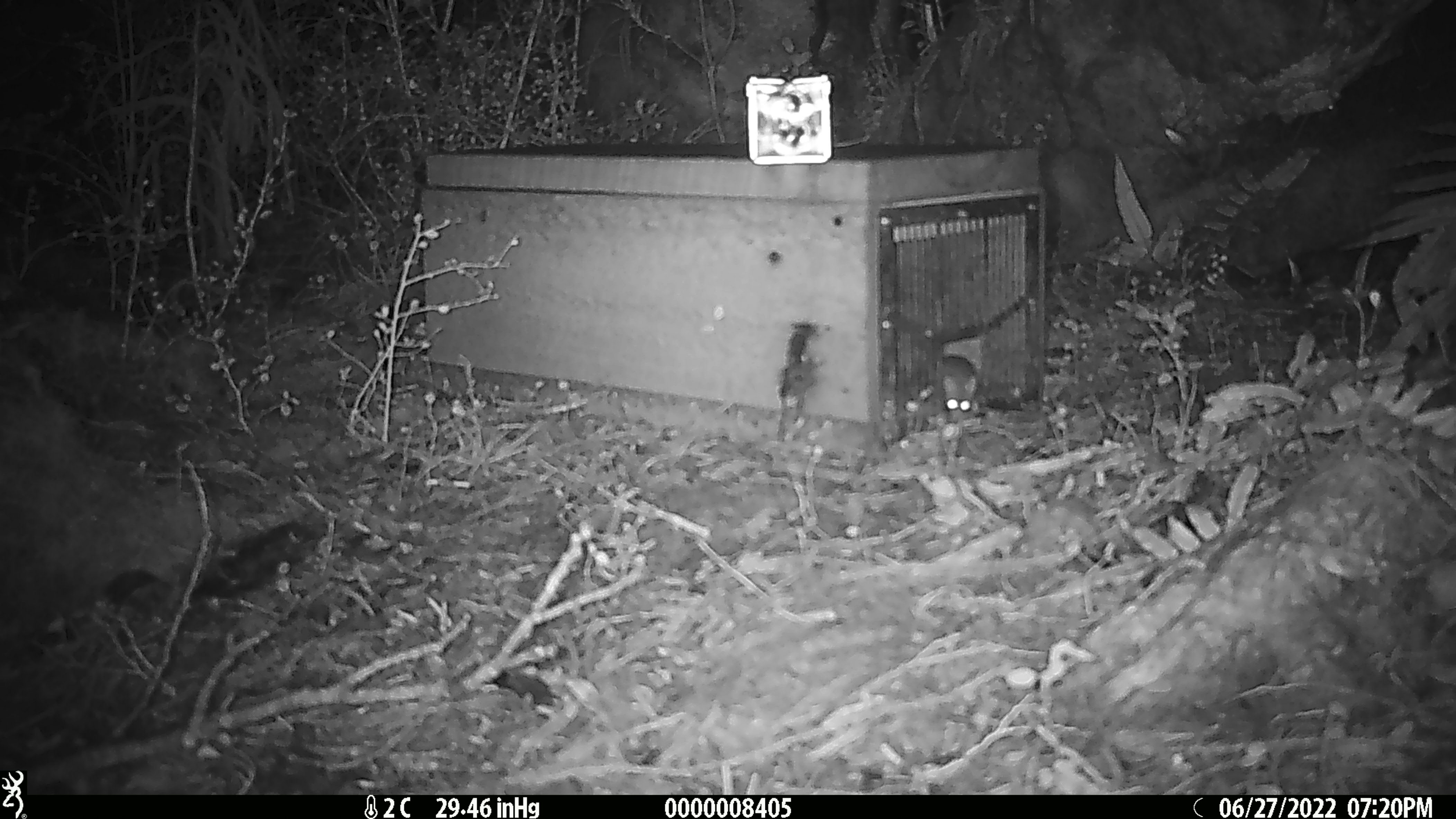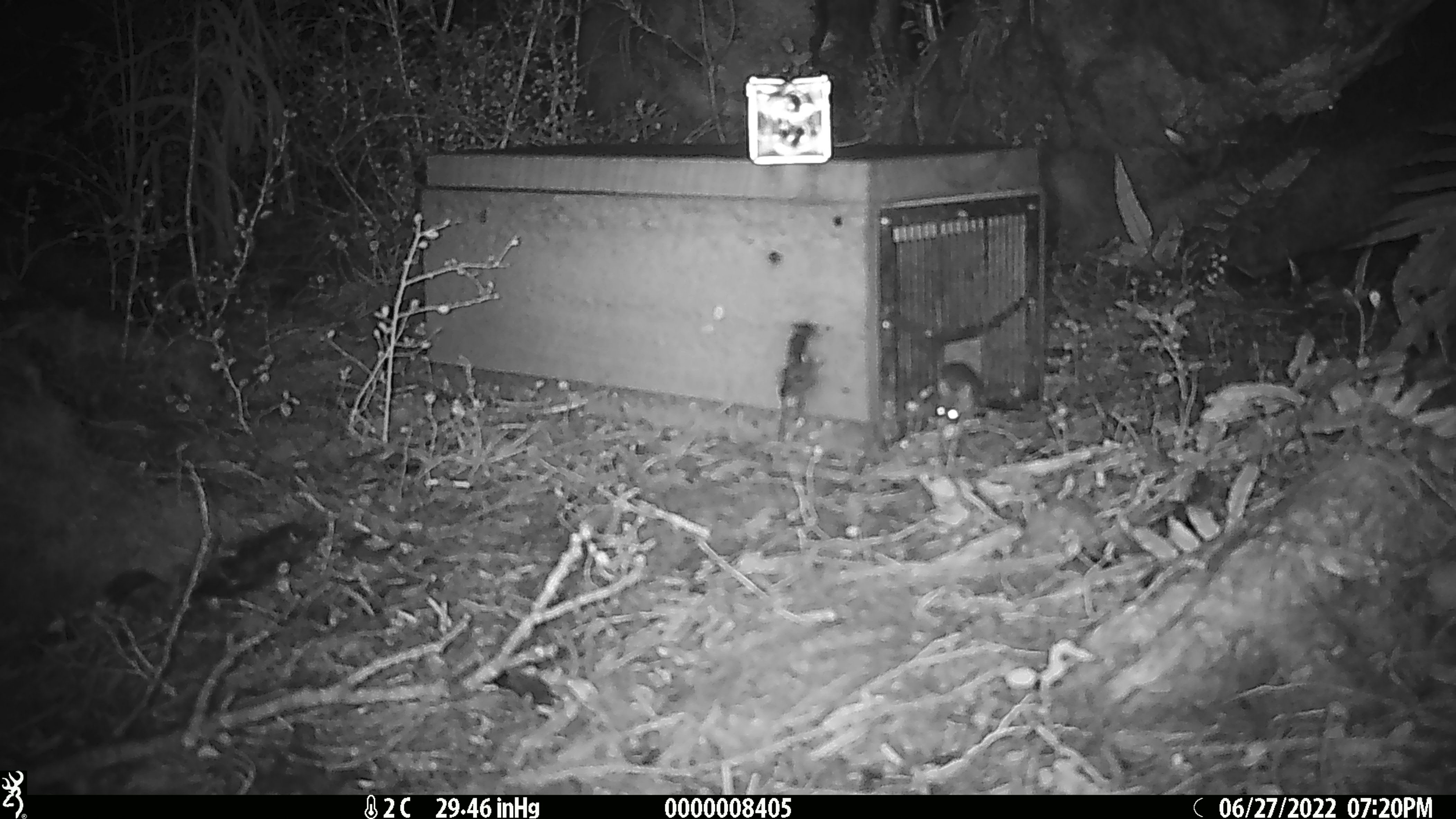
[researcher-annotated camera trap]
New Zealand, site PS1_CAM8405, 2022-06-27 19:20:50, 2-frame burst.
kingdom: Animalia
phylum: Chordata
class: Mammalia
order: Rodentia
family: Muridae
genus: Mus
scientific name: Mus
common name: mouse